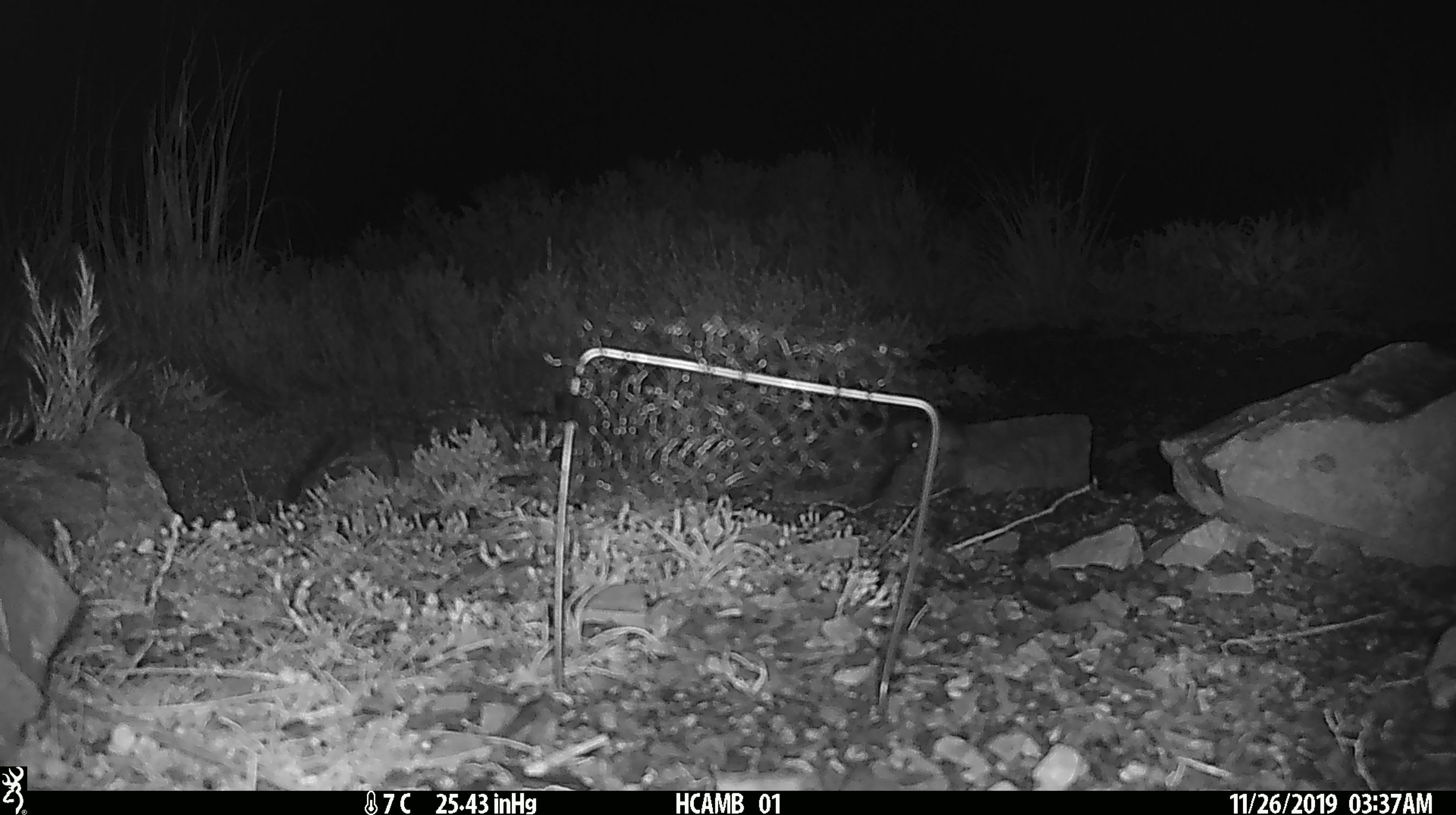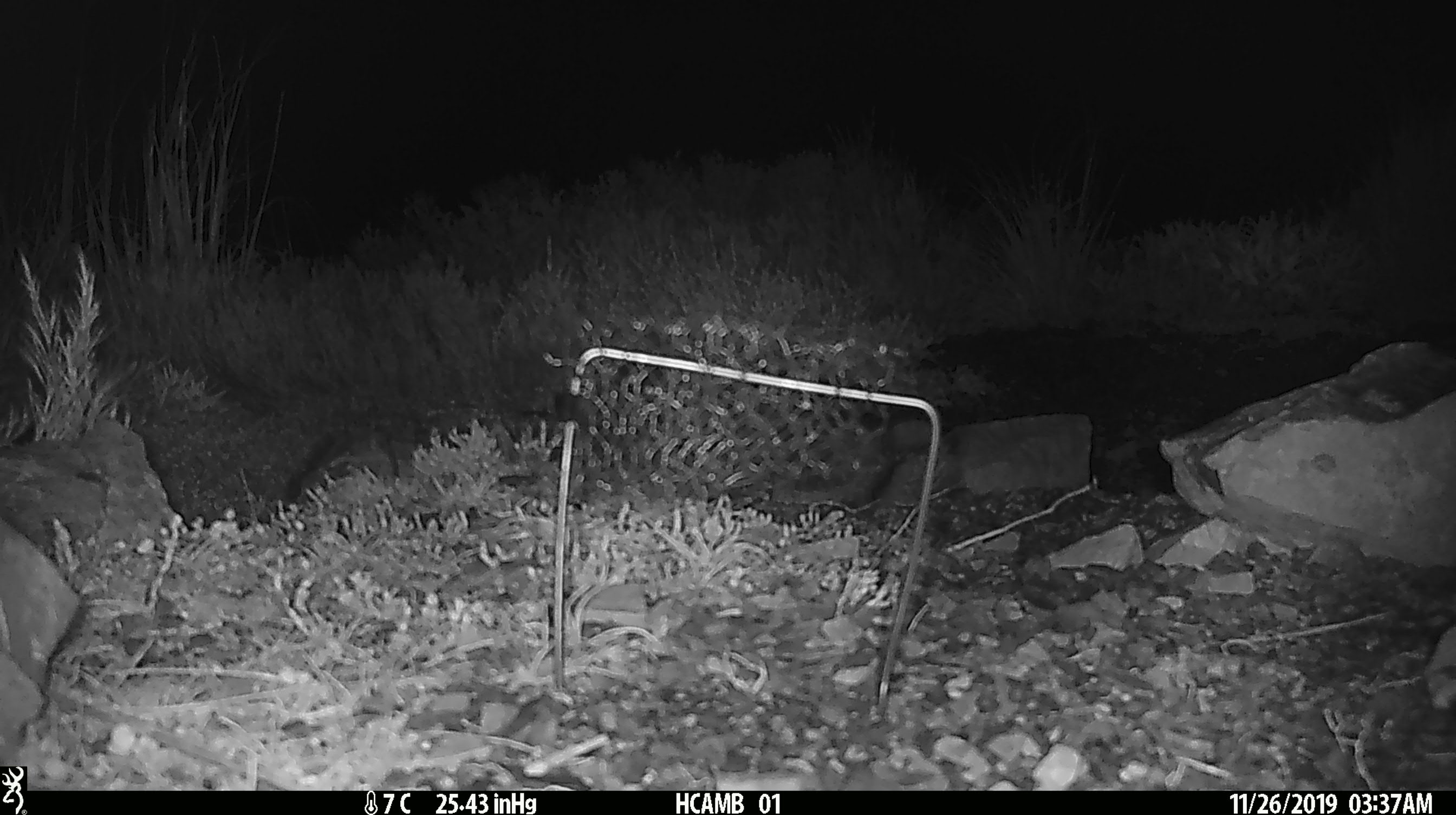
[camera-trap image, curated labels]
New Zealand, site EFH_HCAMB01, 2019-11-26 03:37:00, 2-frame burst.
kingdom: Animalia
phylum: Chordata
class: Mammalia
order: Rodentia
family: Muridae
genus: Mus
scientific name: Mus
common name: mouse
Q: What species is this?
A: Mouse (Mus).